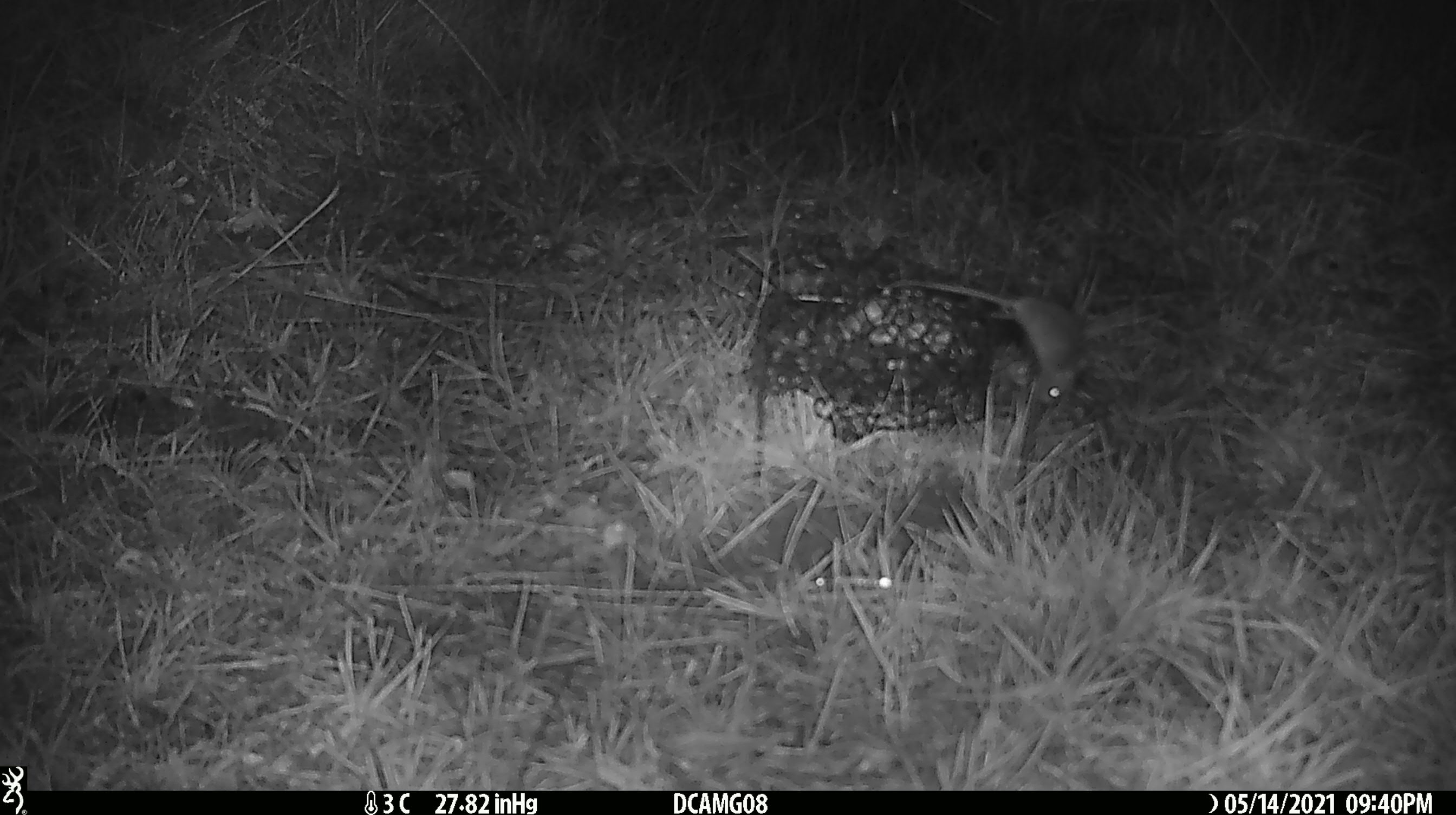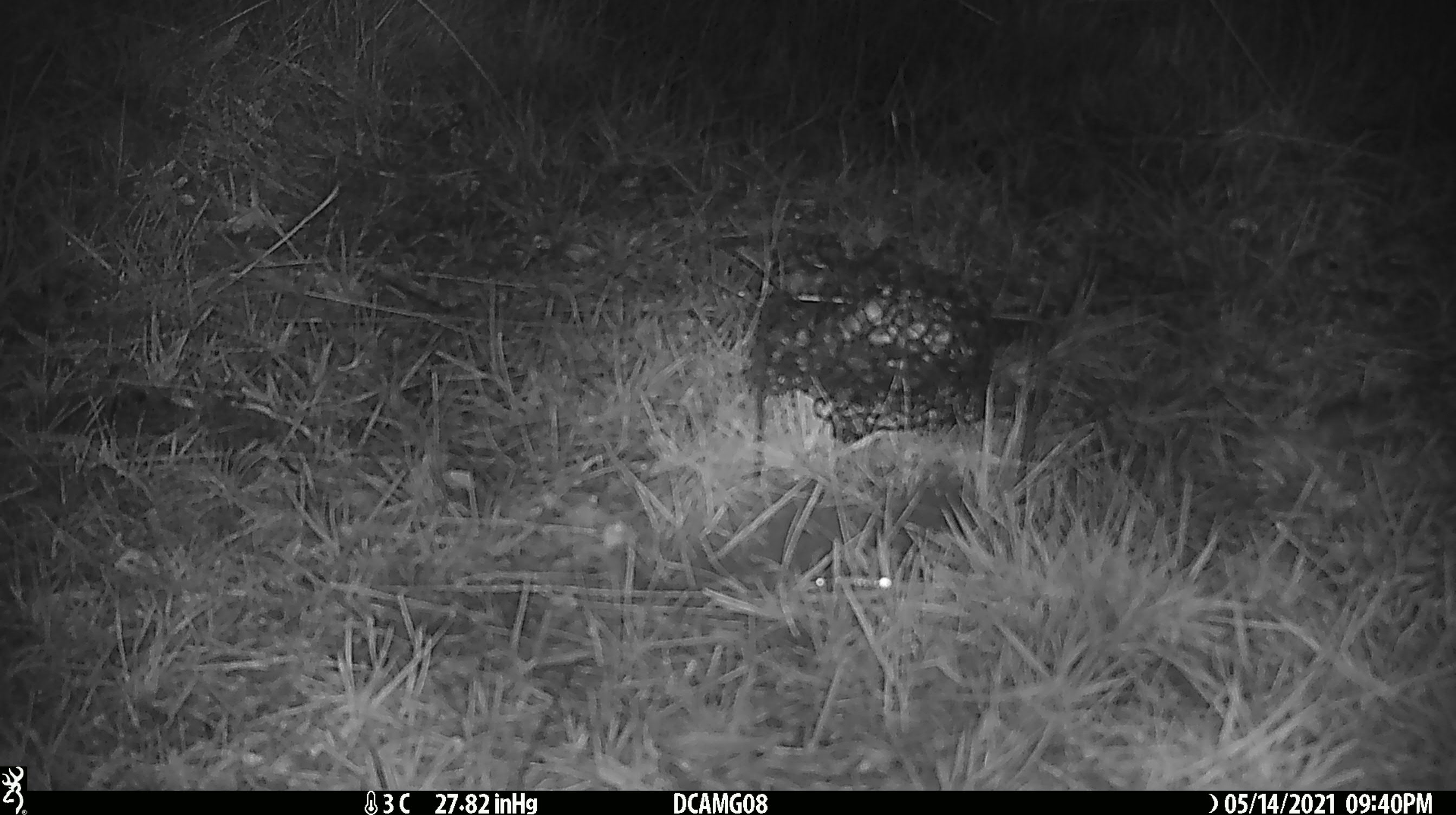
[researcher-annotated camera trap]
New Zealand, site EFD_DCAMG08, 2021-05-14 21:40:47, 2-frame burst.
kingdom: Animalia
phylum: Chordata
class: Mammalia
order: Rodentia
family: Muridae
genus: Mus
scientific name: Mus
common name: mouse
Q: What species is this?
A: Mouse (Mus).